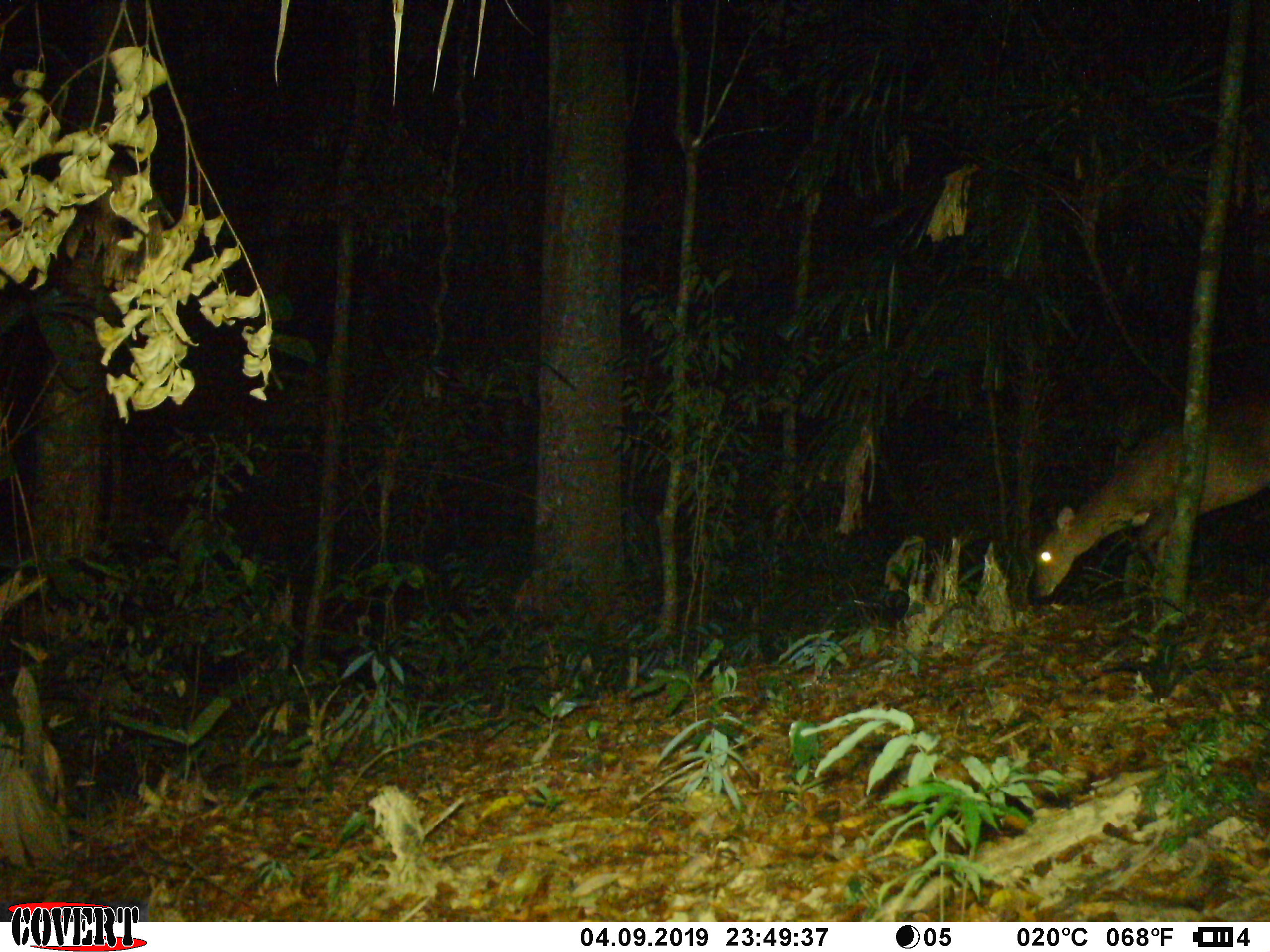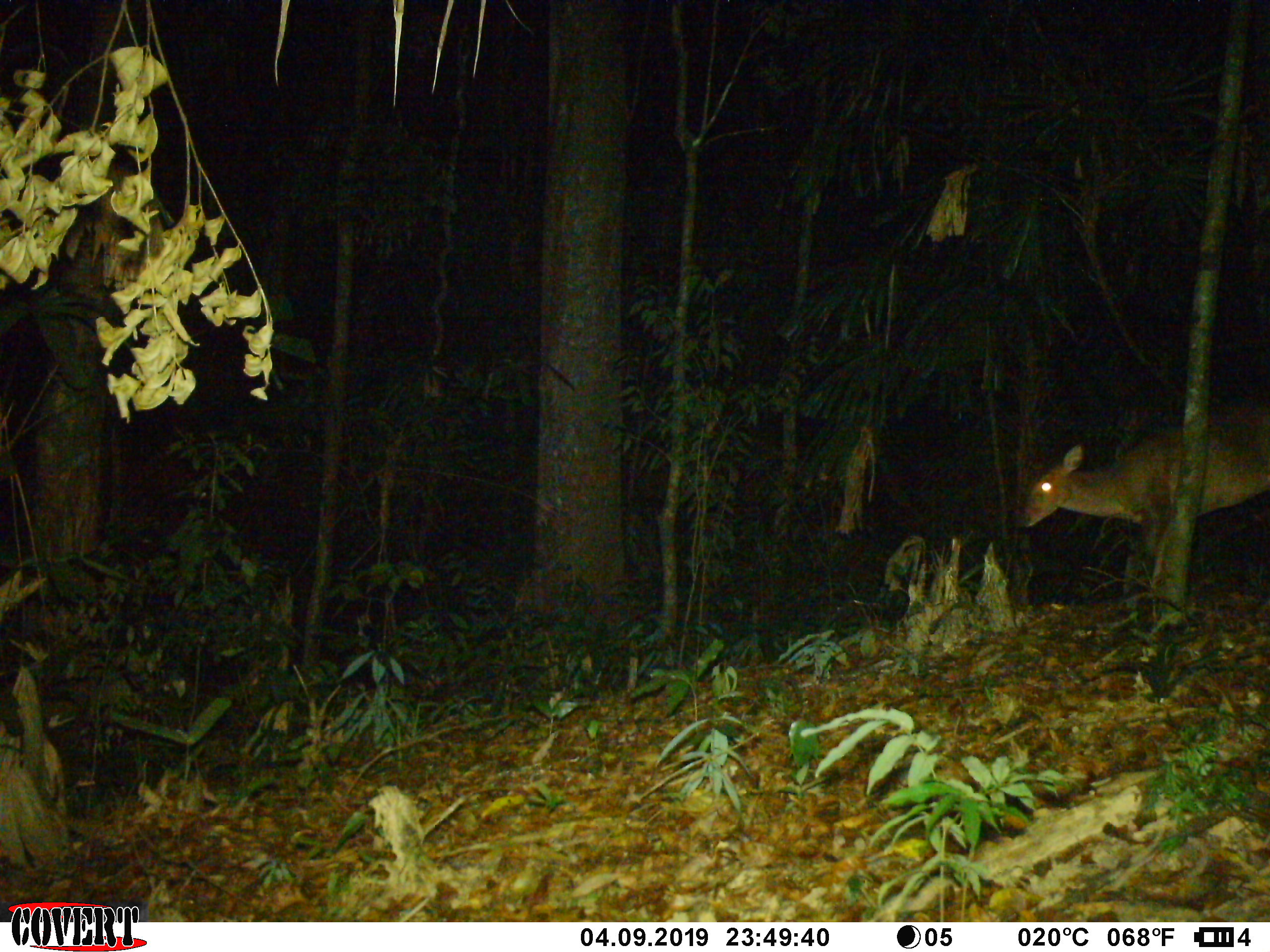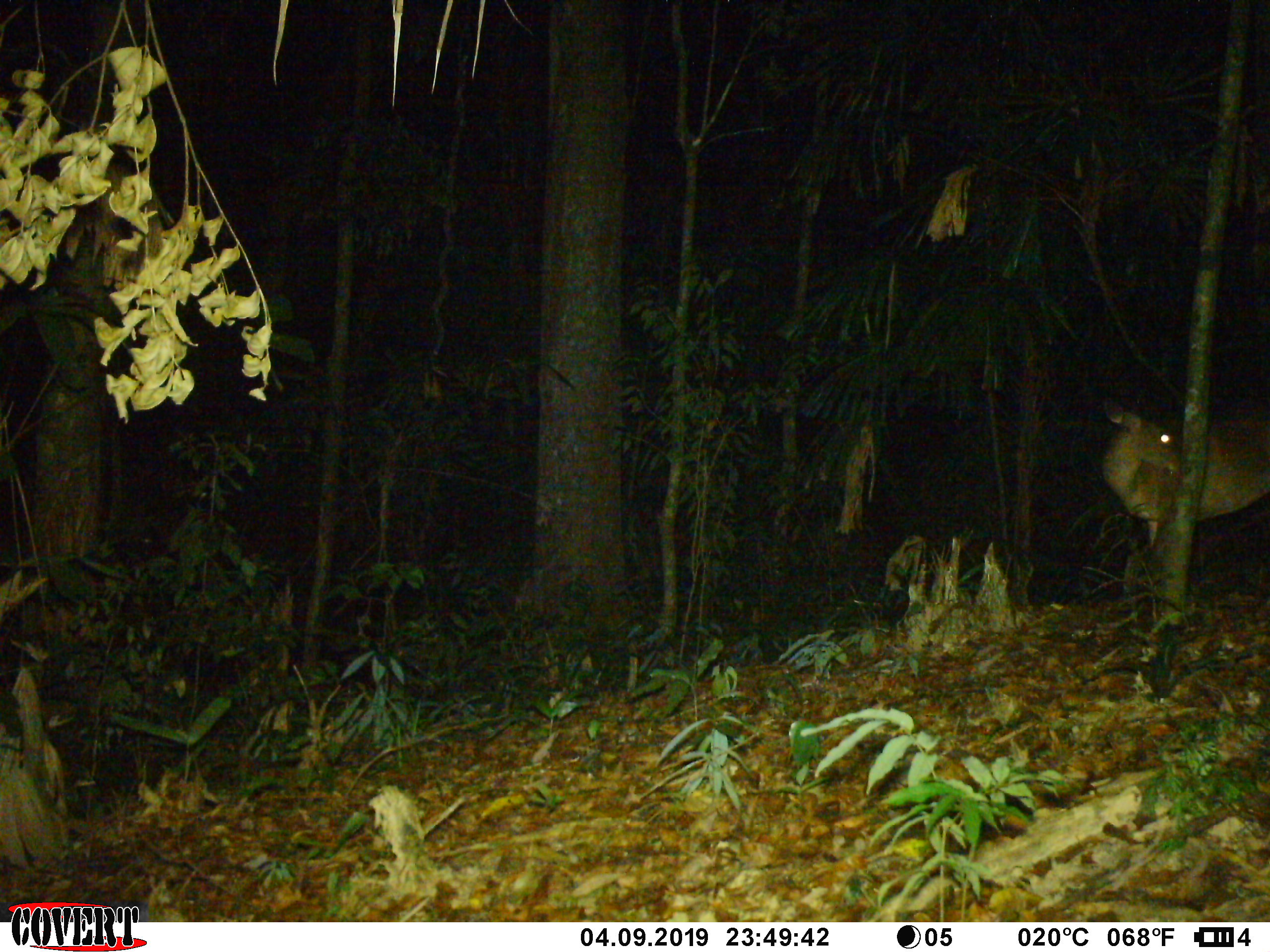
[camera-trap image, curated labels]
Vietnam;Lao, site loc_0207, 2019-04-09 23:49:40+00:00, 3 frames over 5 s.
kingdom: Animalia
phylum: Chordata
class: Mammalia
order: Artiodactyla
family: Cervidae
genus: Muntiacus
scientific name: Muntiacus vuquangensis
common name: large-antlered muntjac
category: large antlered muntjac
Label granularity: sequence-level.